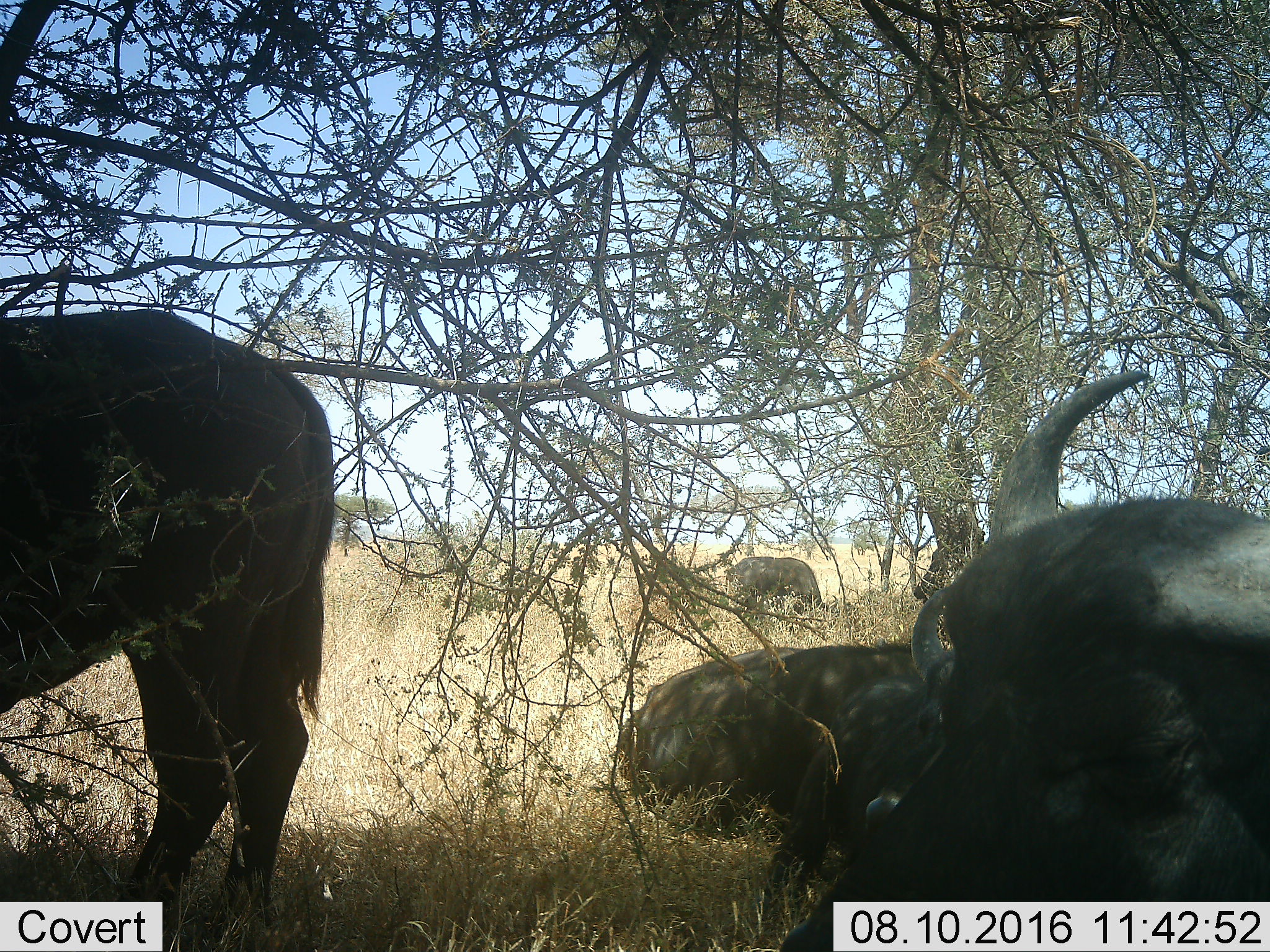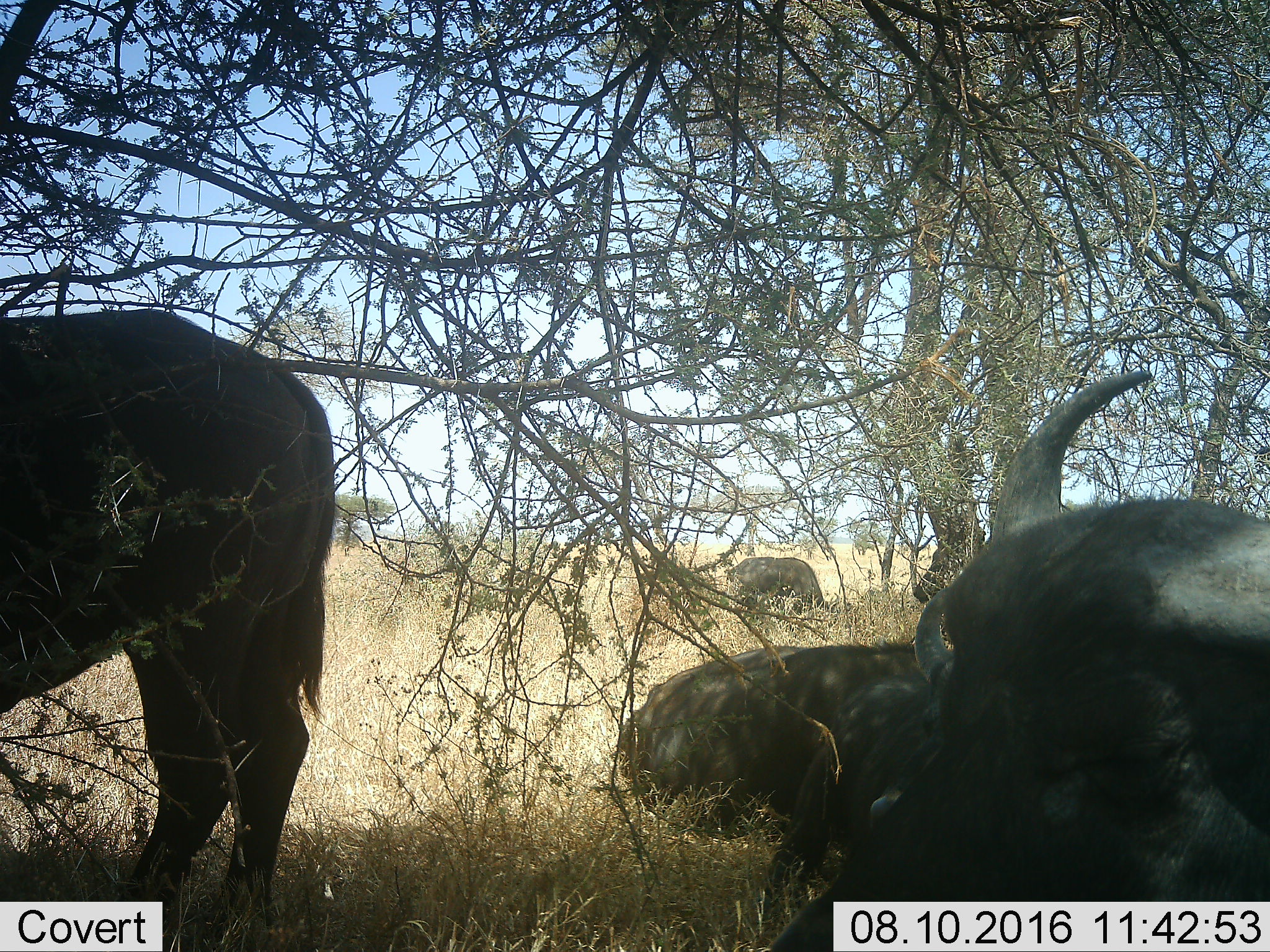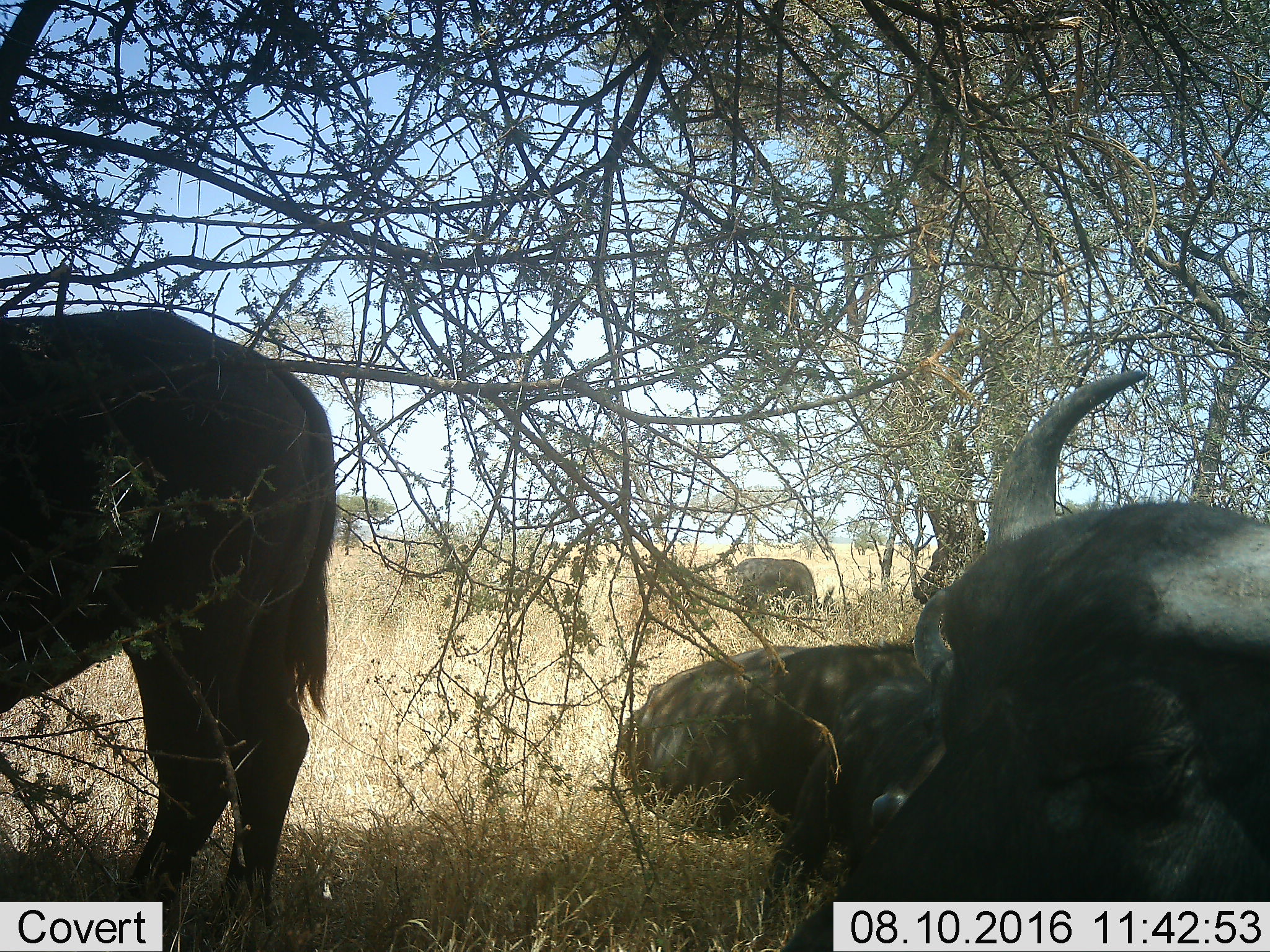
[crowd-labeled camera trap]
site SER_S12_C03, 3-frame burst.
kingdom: Animalia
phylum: Chordata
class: Mammalia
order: Artiodactyla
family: Bovidae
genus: Syncerus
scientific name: Syncerus caffer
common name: african buffalo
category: buffalo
Buffalo (african buffalo) (Syncerus caffer), count 4. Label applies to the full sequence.